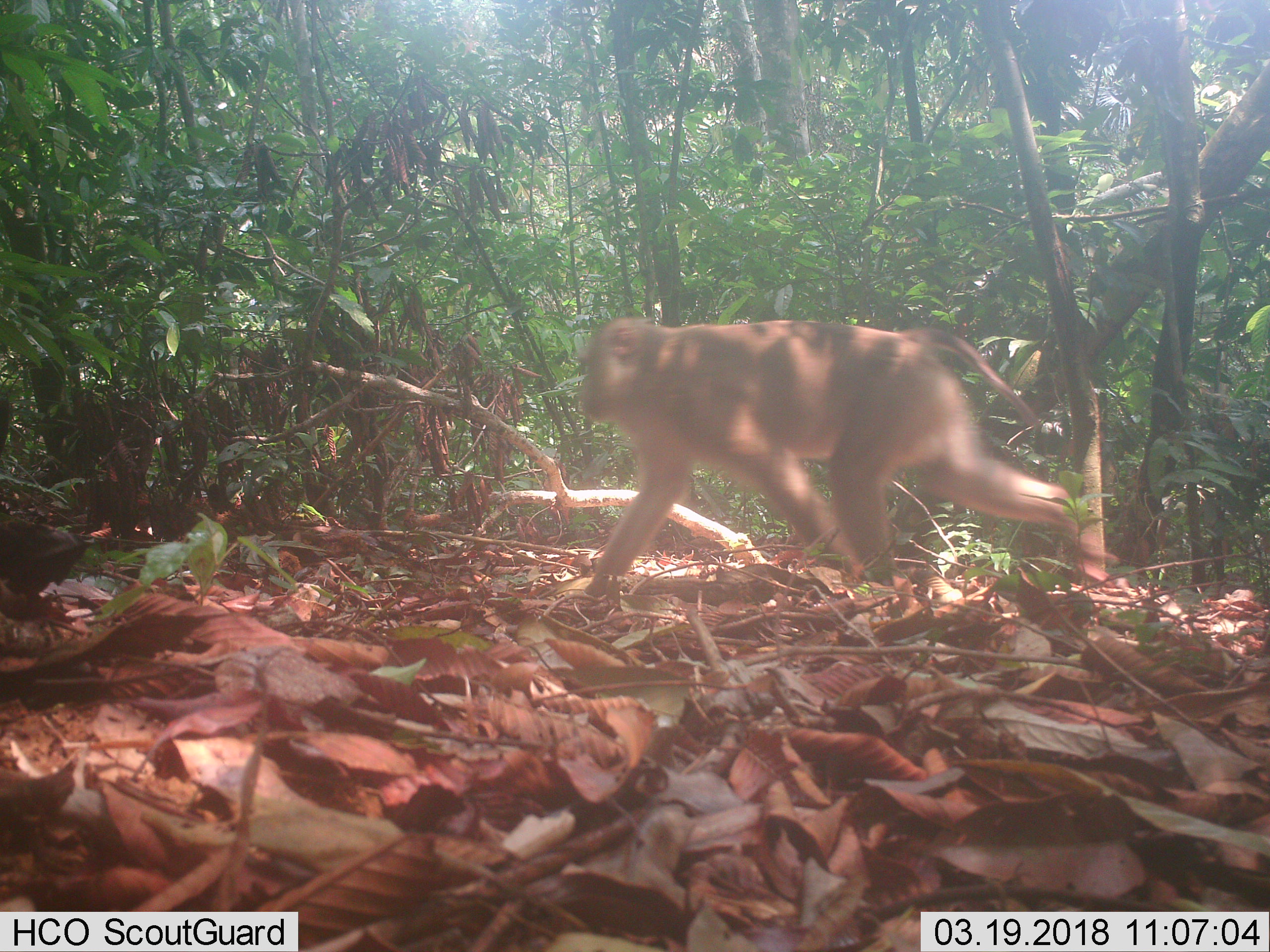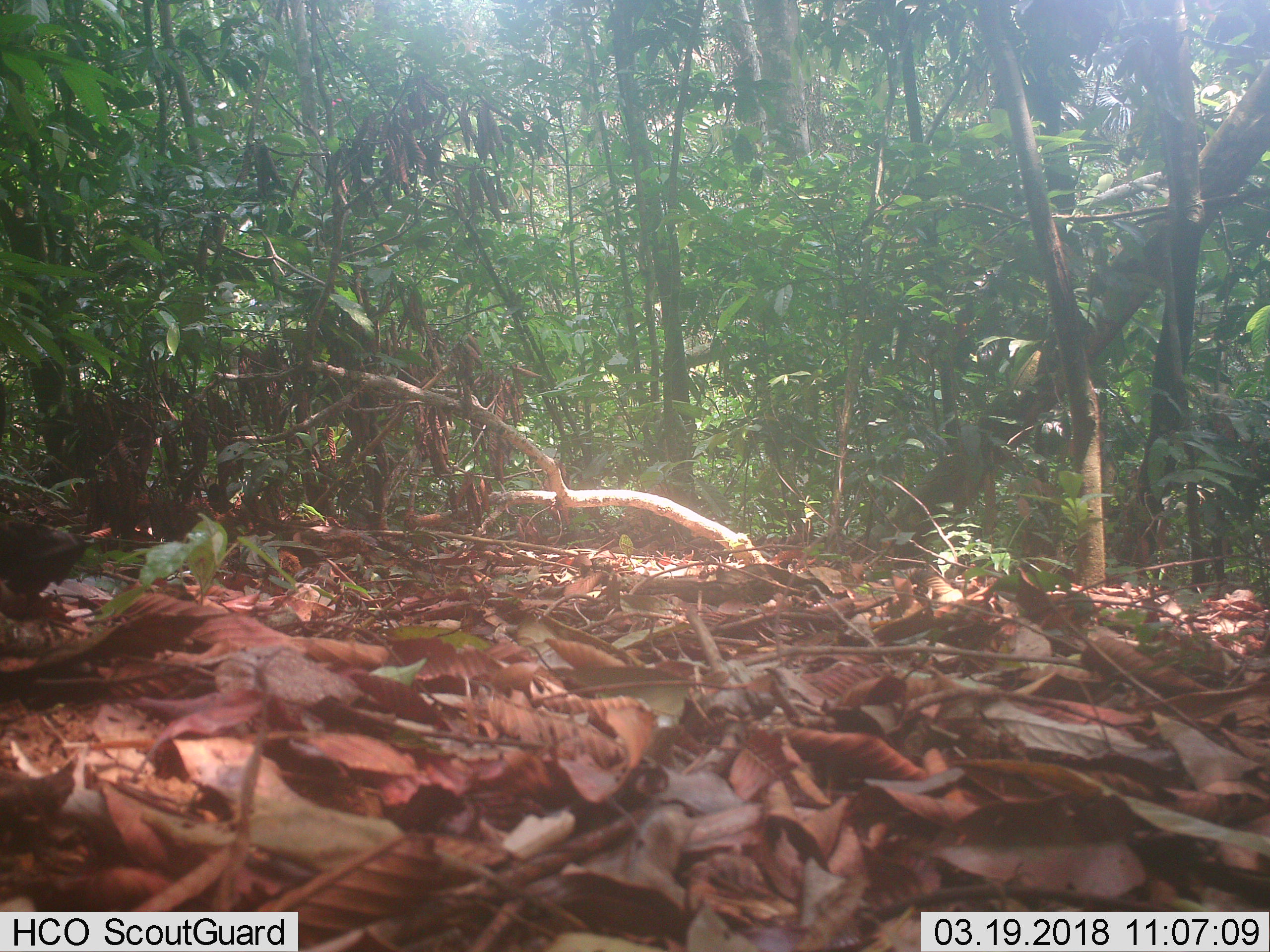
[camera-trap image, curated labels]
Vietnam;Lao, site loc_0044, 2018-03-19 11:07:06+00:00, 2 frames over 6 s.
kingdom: Animalia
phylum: Chordata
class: Mammalia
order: Primates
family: Cercopithecidae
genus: Macaca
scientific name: Macaca nemestrina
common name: pig-tailed macaque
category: pig tailed macaque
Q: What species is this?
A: Pig tailed macaque (pig-tailed macaque) (Macaca nemestrina).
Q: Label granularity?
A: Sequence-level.